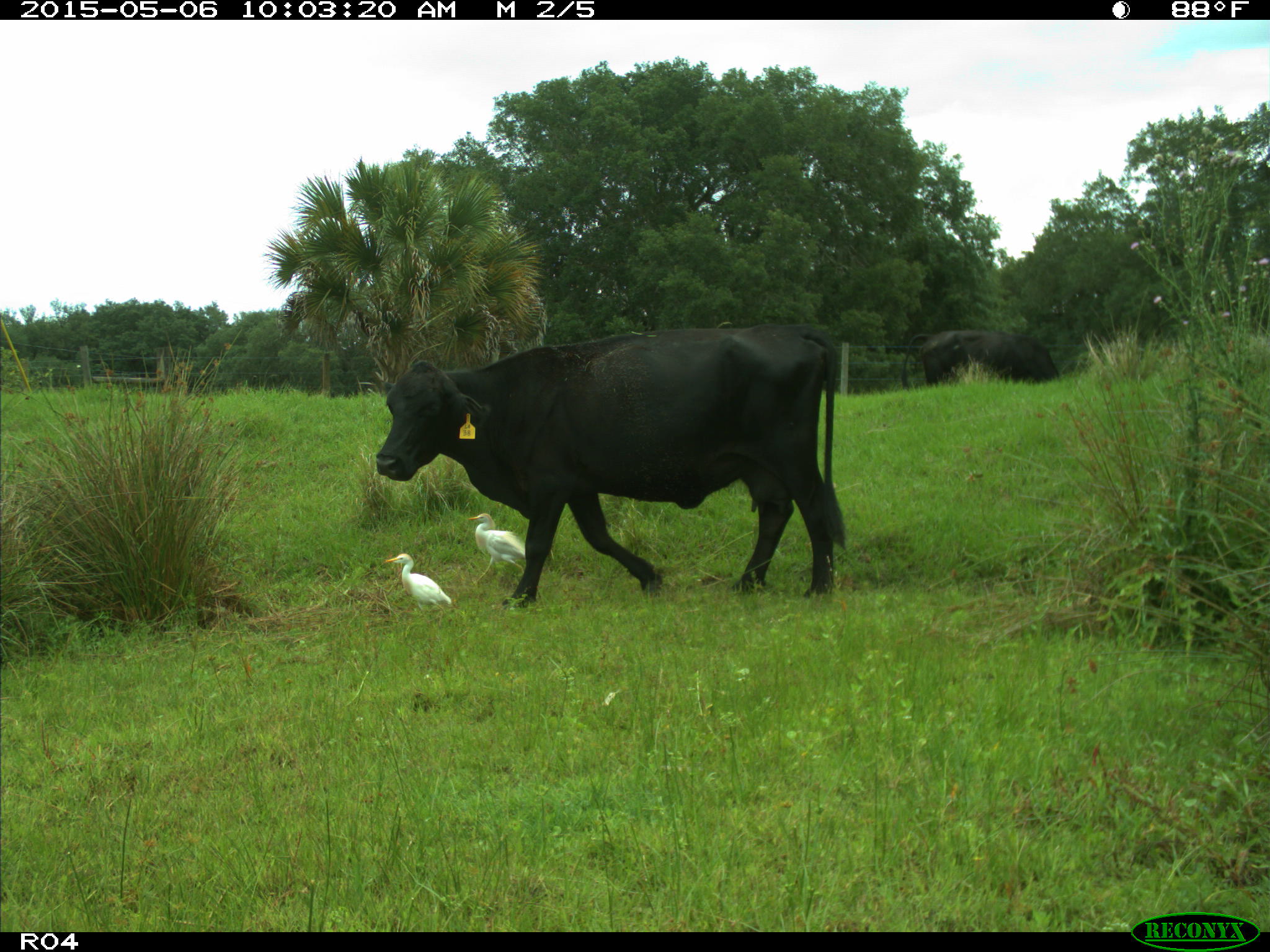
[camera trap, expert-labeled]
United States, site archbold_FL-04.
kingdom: Animalia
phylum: Chordata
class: Mammalia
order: Artiodactyla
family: Bovidae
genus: Bos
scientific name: Bos taurus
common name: domestic cow